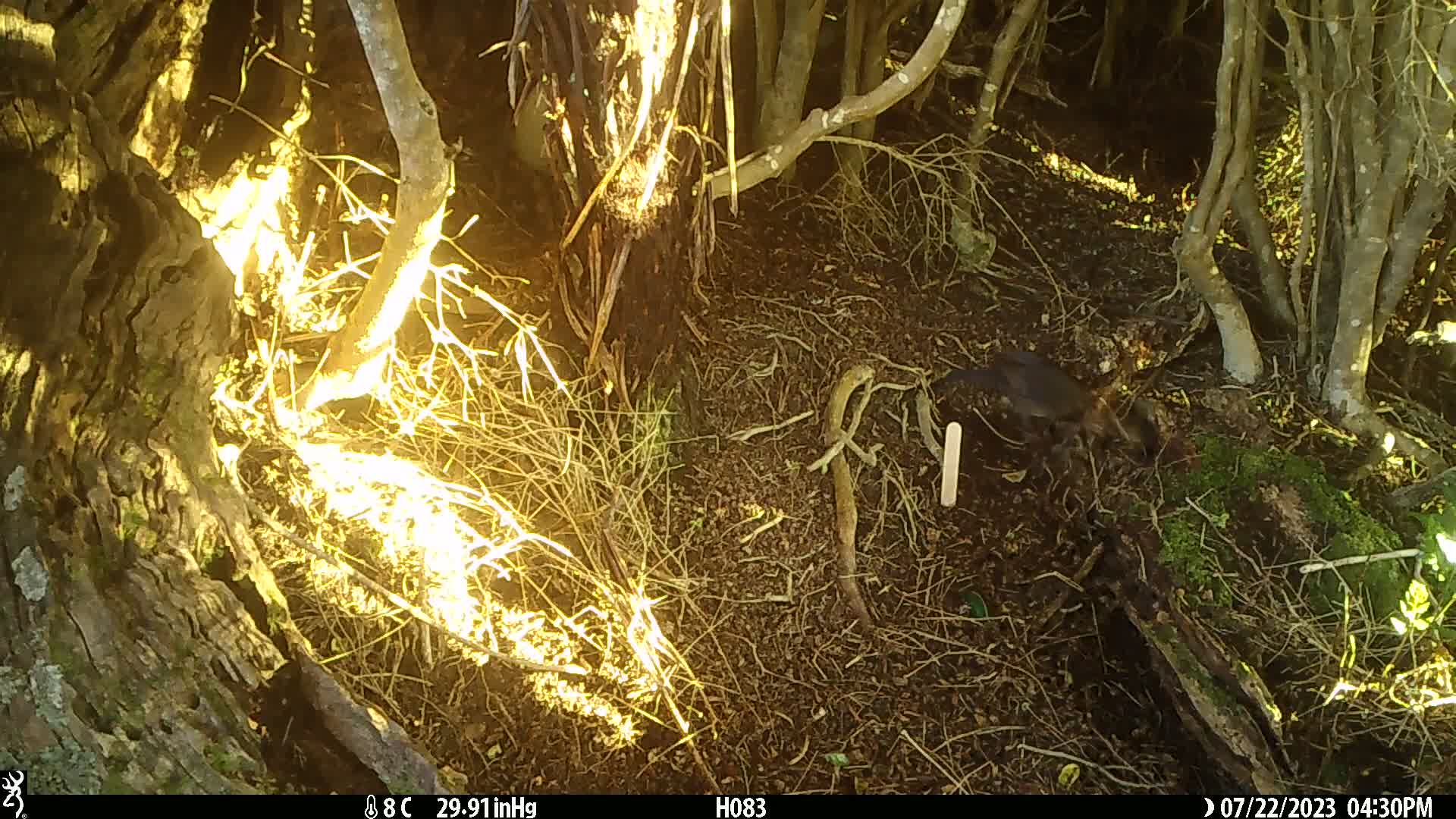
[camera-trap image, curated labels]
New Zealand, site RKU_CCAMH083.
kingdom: Animalia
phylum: Chordata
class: Aves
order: Passeriformes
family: Turdidae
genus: Turdus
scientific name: Turdus merula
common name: eurasian blackbird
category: blackbird